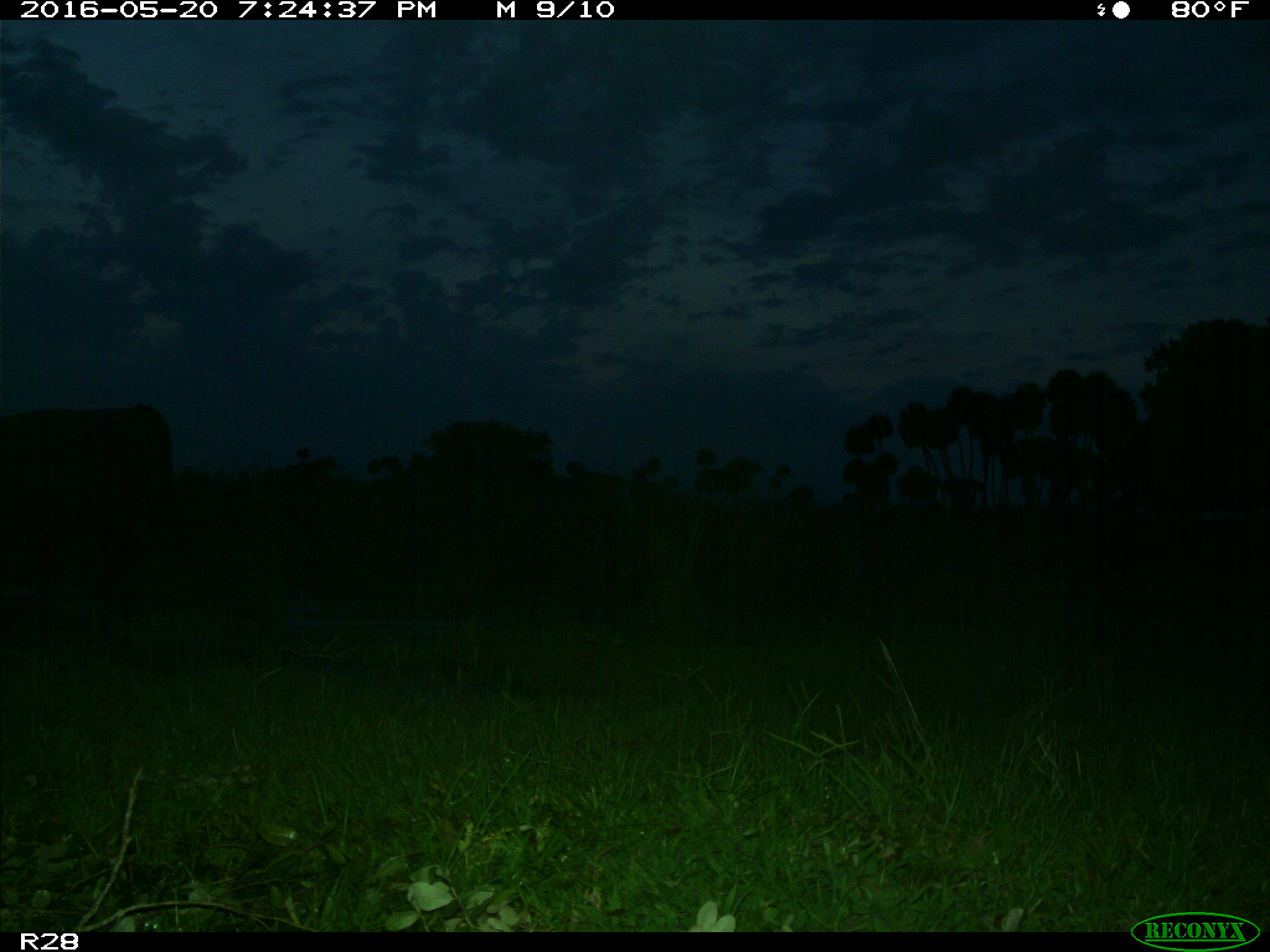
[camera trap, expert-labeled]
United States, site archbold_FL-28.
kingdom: Animalia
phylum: Chordata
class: Mammalia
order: Artiodactyla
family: Bovidae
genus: Bos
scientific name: Bos taurus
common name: domestic cow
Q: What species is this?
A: Bos taurus (domestic cow).